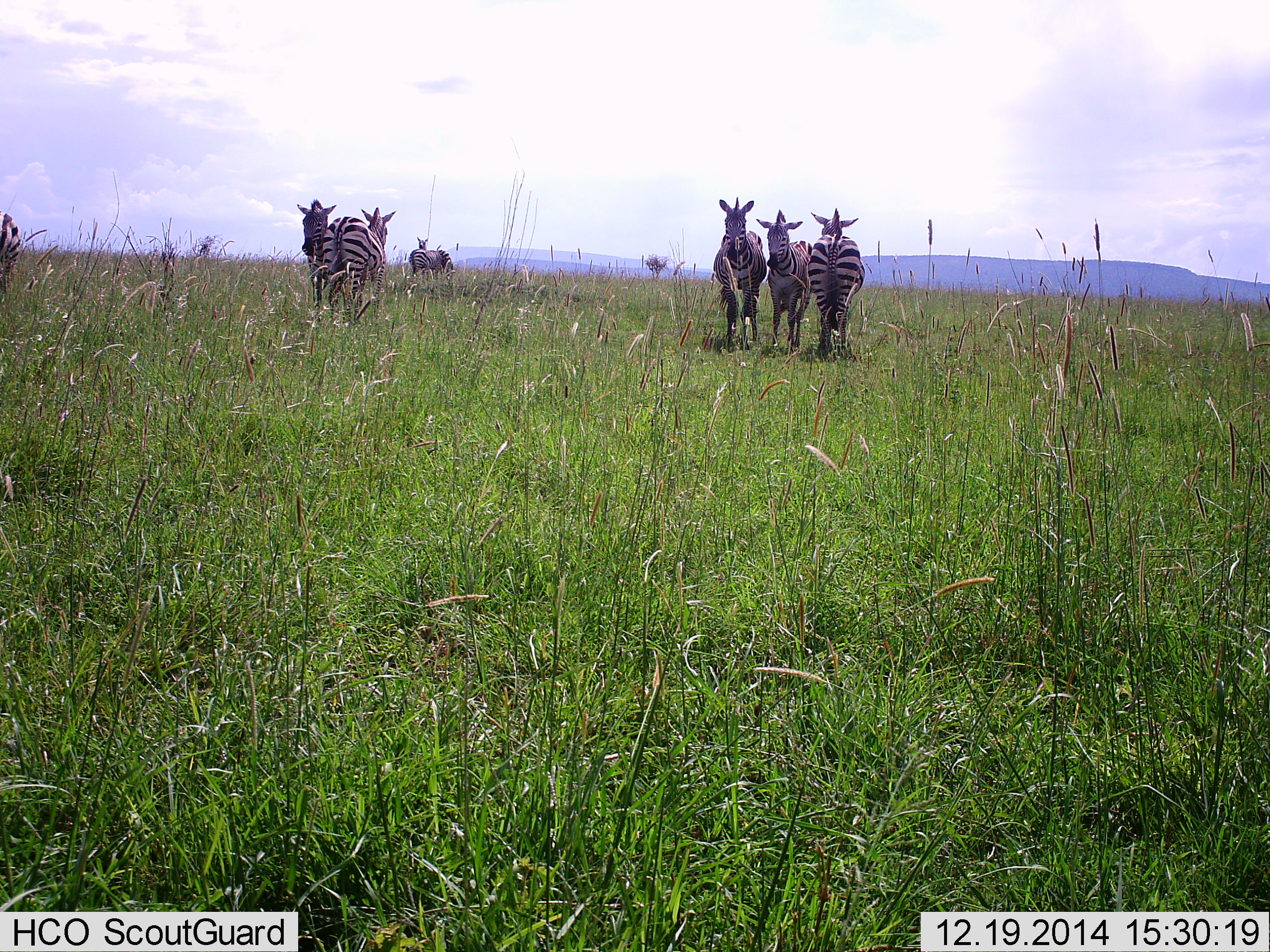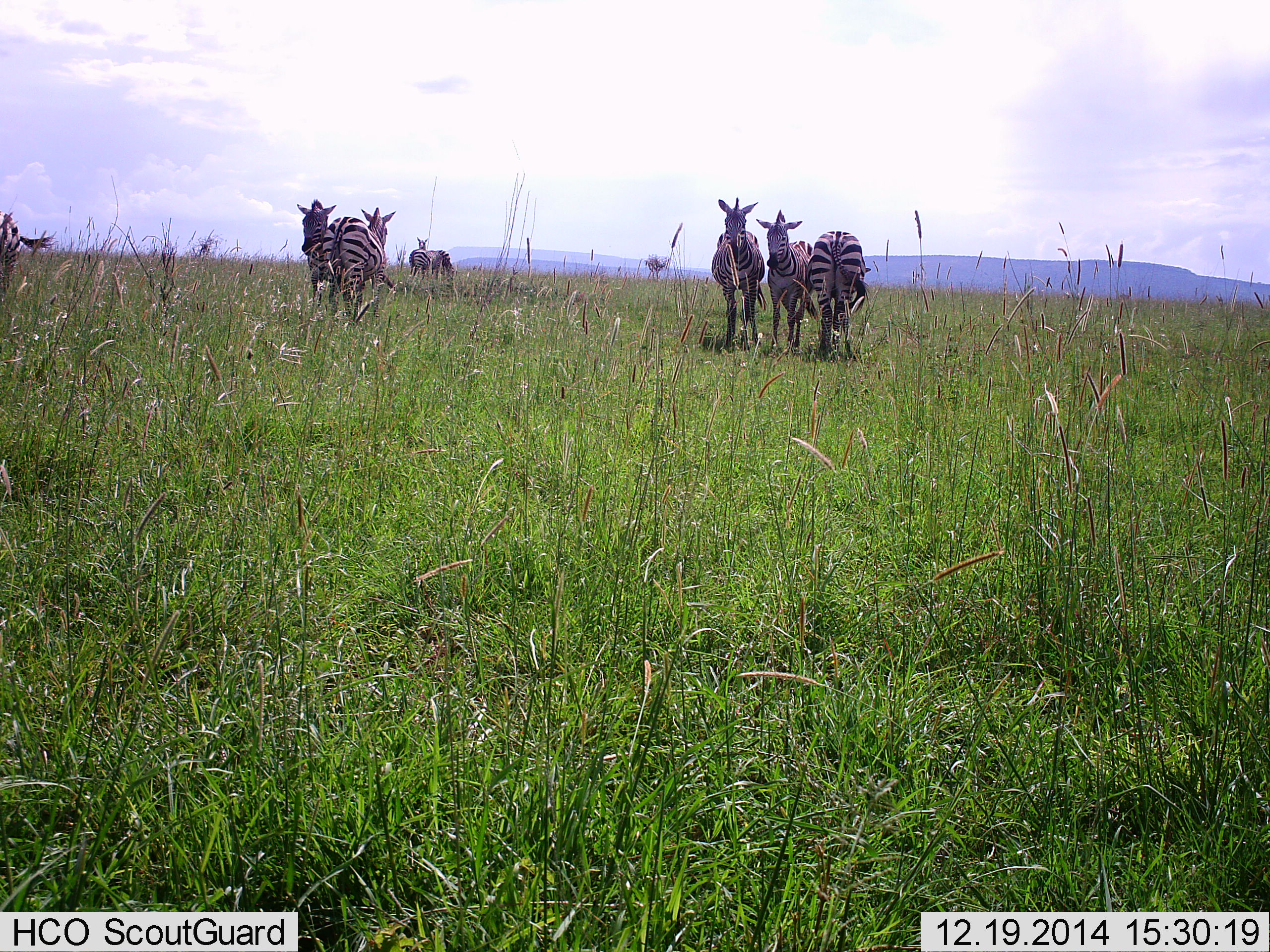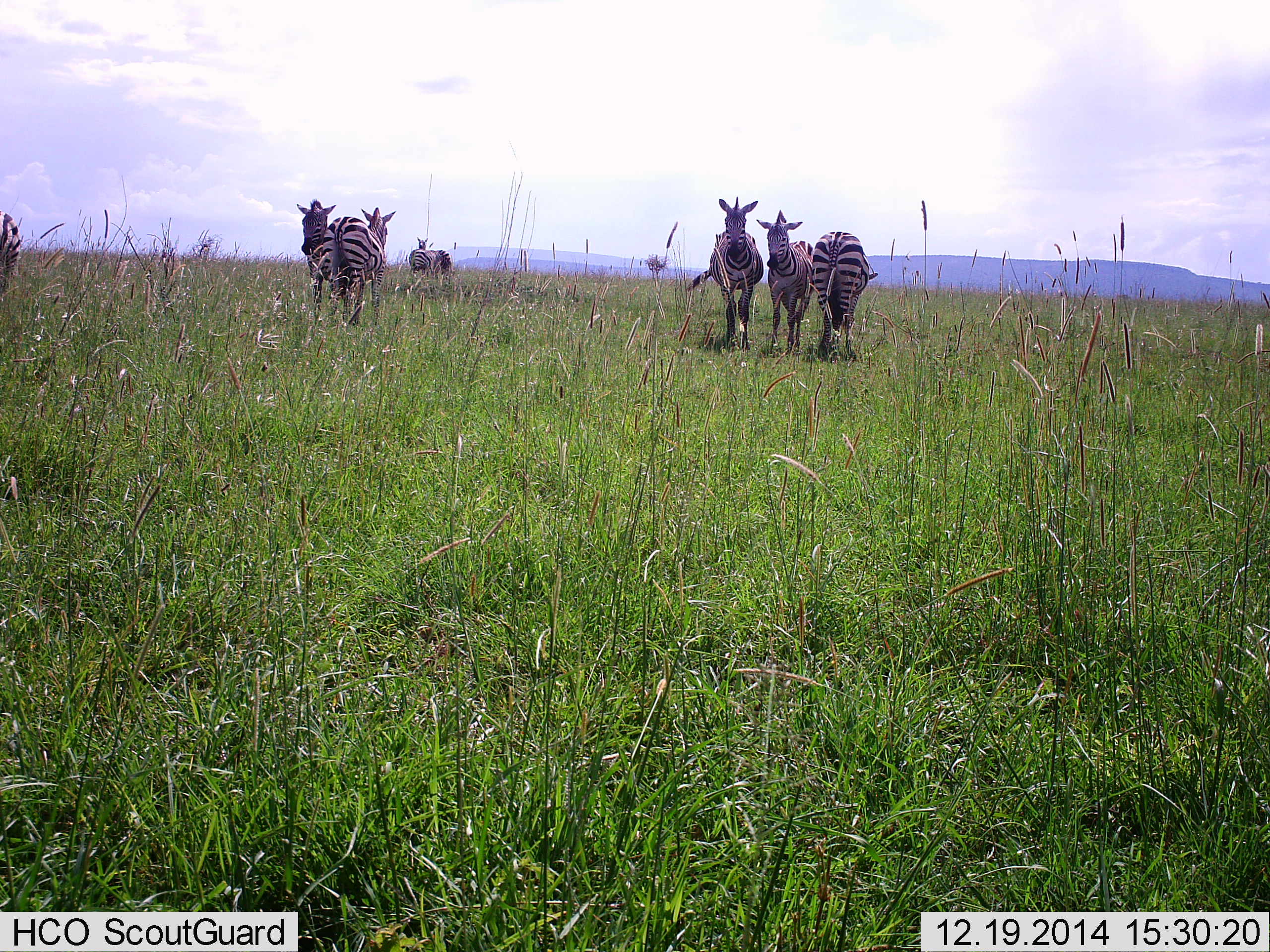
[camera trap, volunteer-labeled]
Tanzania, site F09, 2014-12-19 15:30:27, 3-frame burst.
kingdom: Animalia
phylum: Chordata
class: Mammalia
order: Perissodactyla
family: Equidae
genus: Equus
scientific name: Equus quagga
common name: plains zebra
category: zebra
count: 8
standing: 90%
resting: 10%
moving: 10%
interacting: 30%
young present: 0%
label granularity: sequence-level